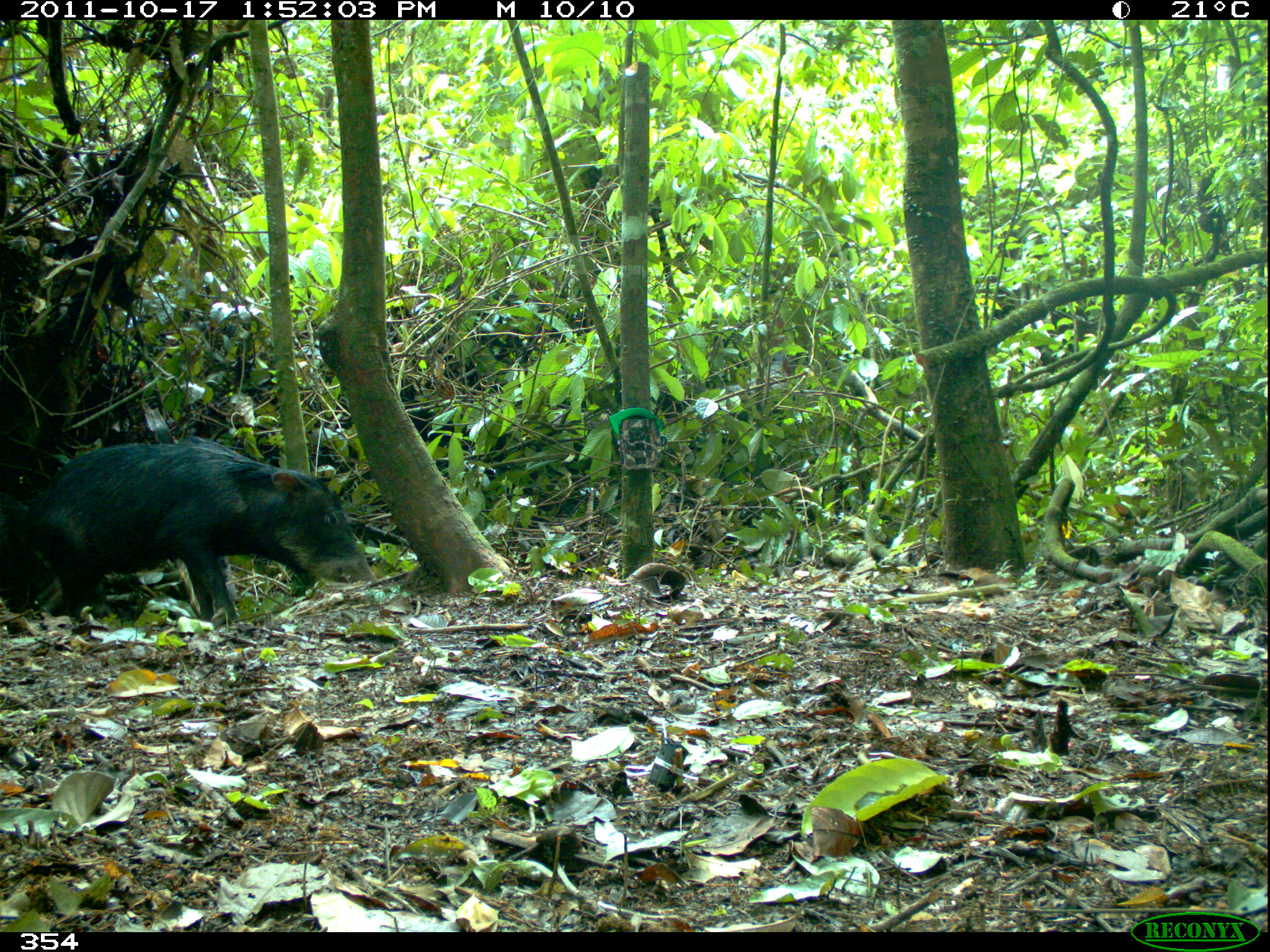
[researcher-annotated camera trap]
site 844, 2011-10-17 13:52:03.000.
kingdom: Animalia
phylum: Chordata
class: Mammalia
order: Artiodactyla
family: Tayassuidae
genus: Tayassu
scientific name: Tayassu pecari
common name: white-lipped peccary